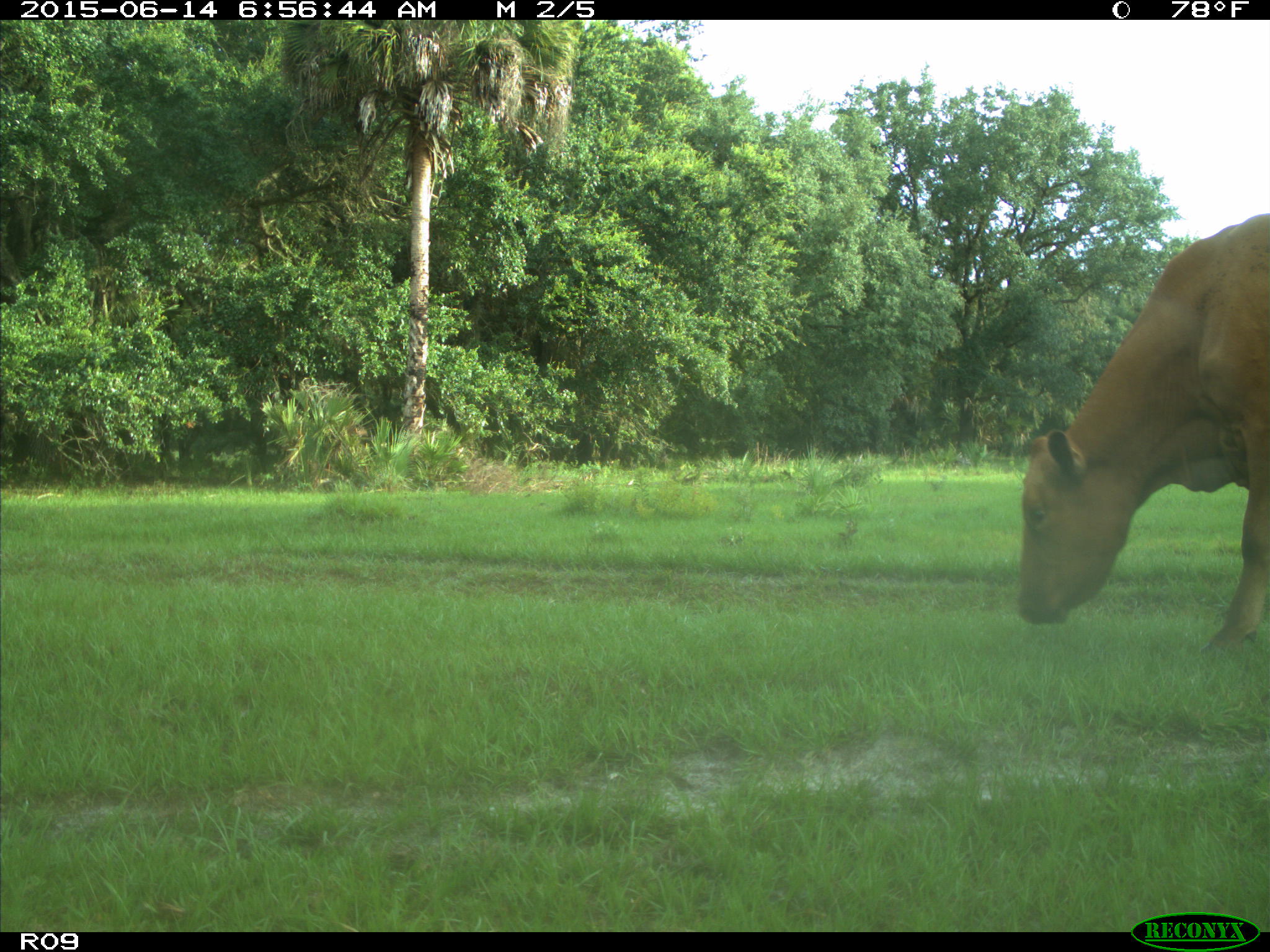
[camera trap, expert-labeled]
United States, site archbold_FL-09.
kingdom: Animalia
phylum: Chordata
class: Mammalia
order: Artiodactyla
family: Bovidae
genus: Bos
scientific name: Bos taurus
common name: domestic cow